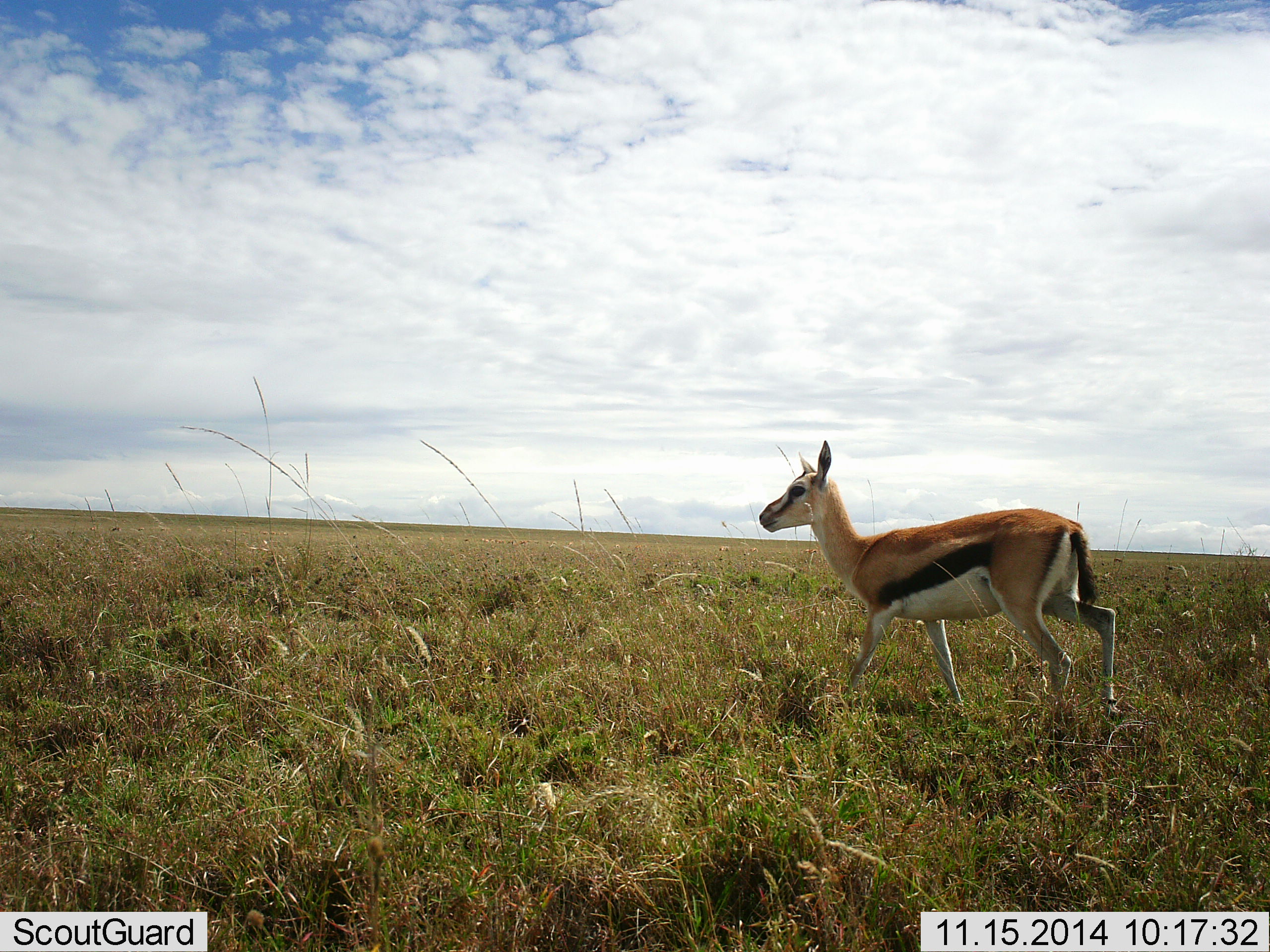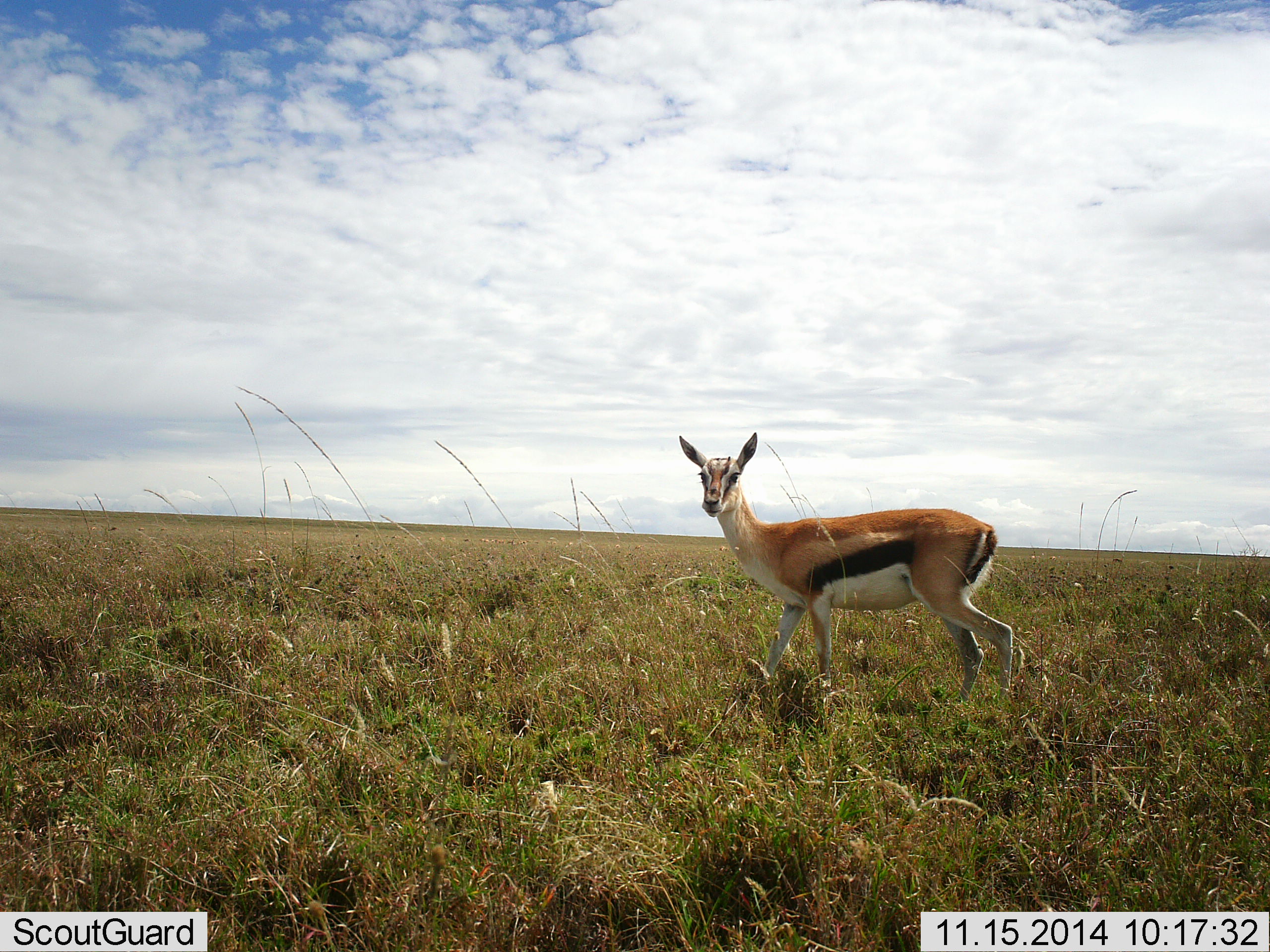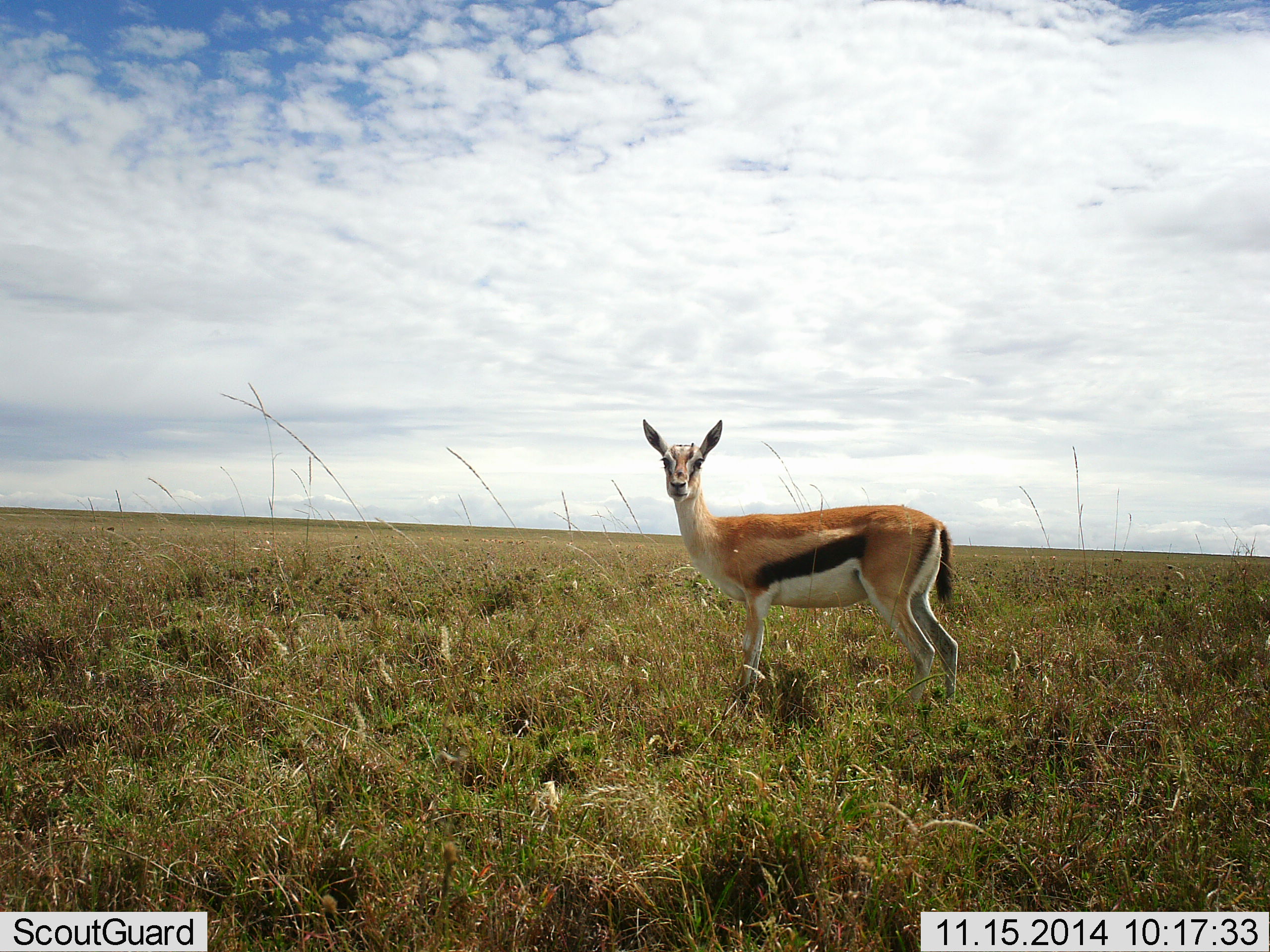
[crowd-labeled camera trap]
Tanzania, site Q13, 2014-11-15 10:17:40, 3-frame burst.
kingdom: Animalia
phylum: Chordata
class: Mammalia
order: Artiodactyla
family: Bovidae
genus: Eudorcas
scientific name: Eudorcas thomsonii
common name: thomson's gazelle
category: gazellethomsons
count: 1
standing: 20%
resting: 0%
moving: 80%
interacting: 0%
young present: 0%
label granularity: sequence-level